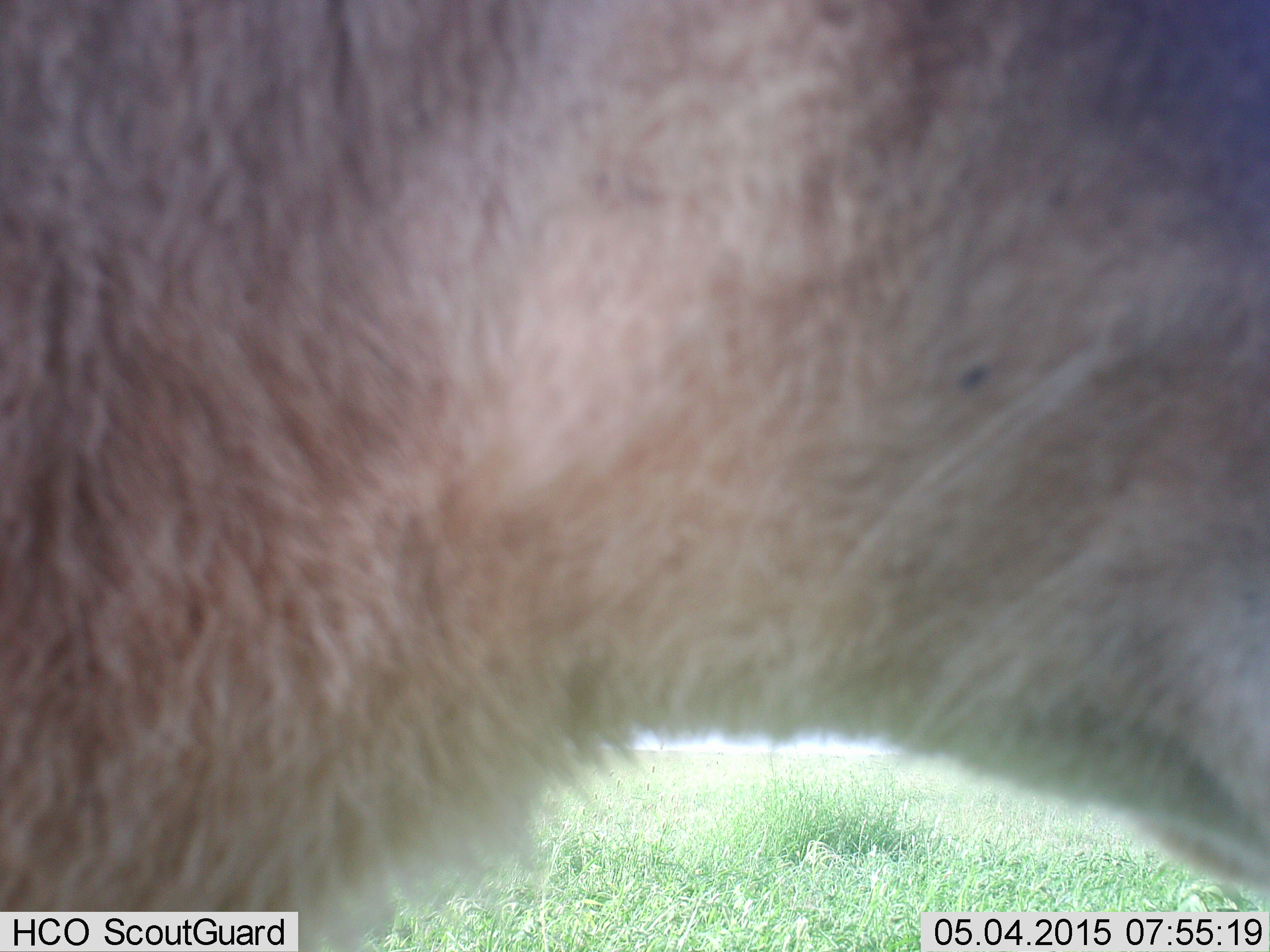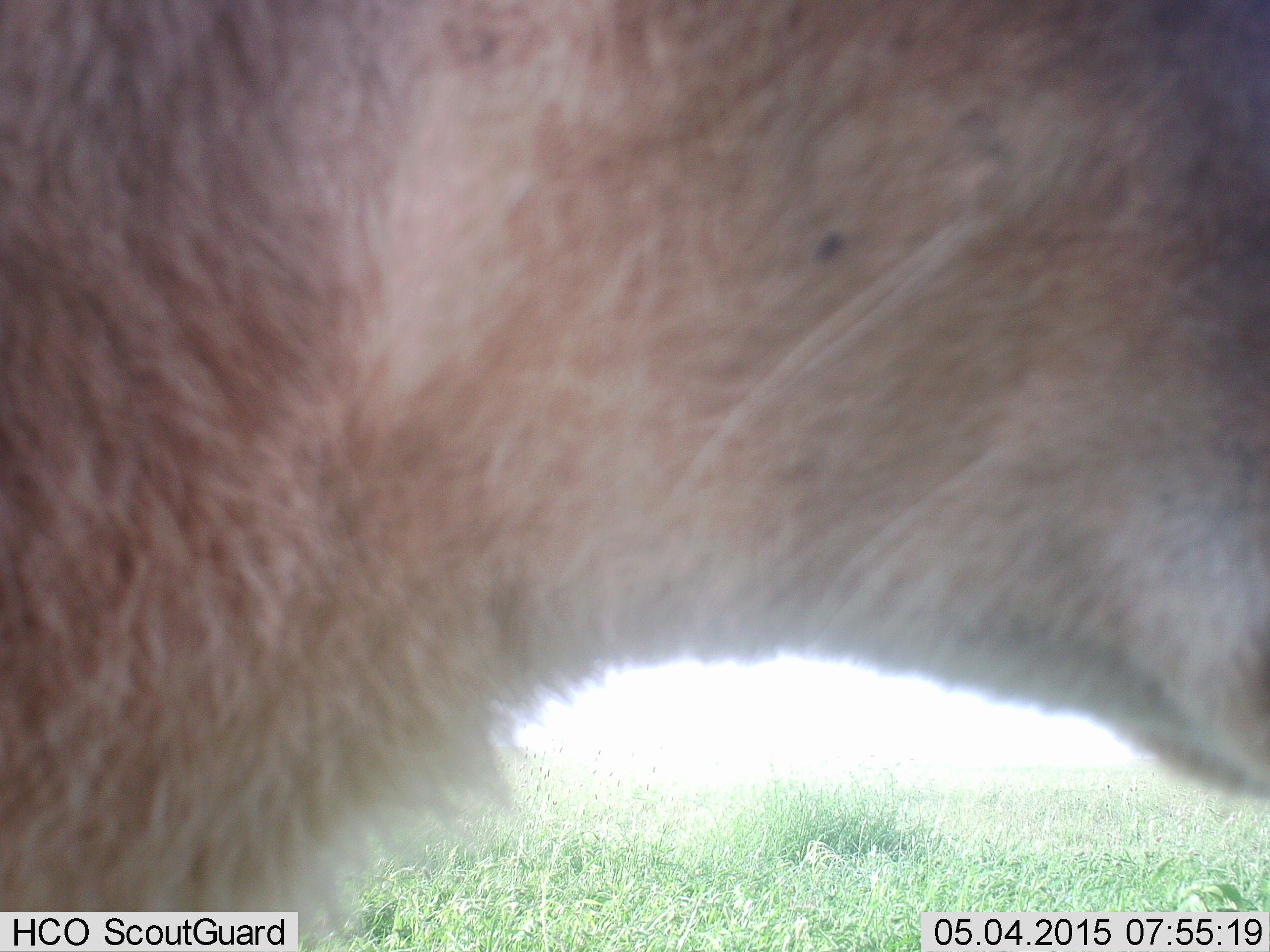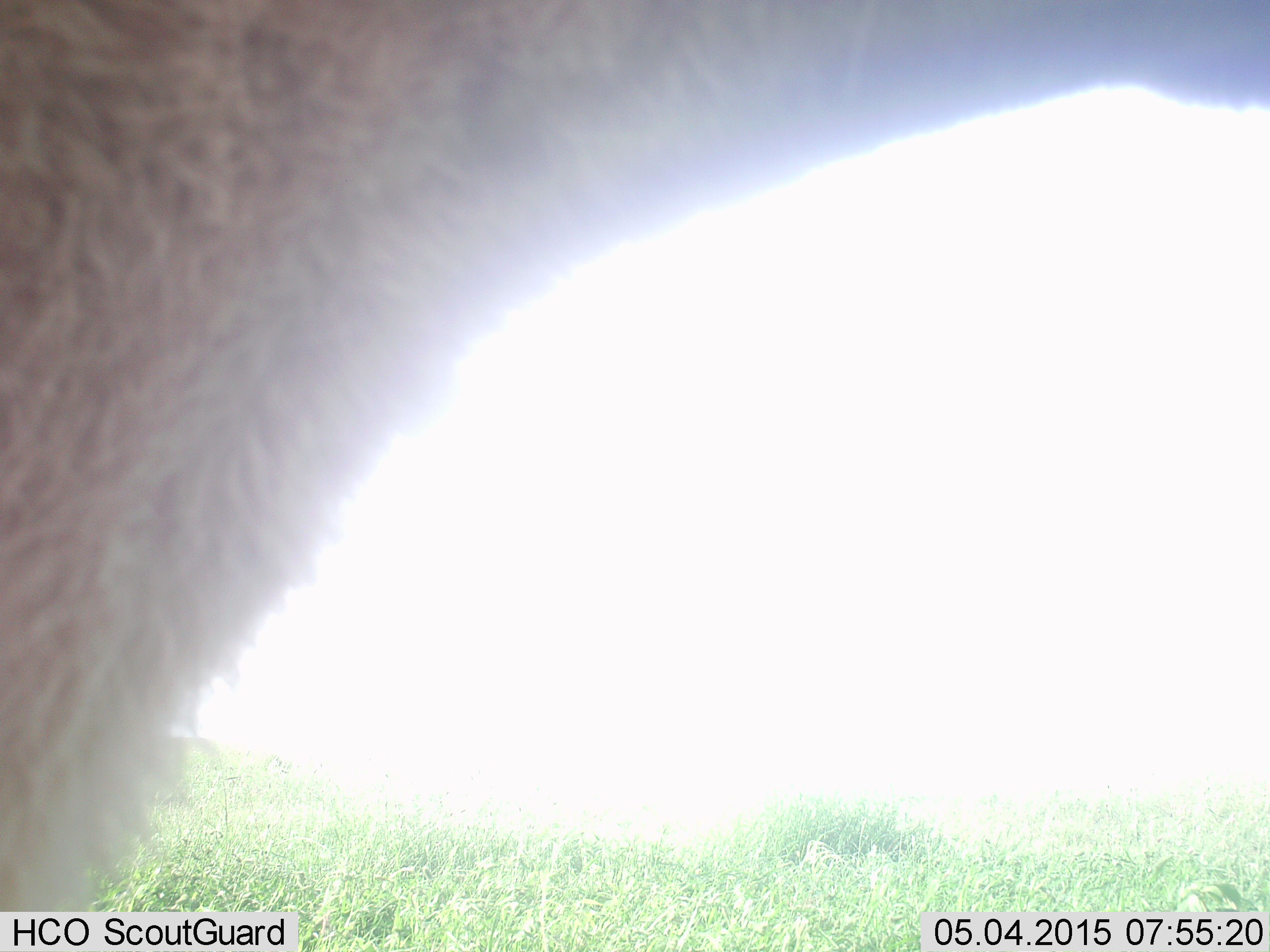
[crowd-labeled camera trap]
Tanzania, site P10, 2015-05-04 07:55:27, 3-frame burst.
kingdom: Animalia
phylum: Chordata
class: Mammalia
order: Carnivora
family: Felidae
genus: Panthera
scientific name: Panthera leo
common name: lion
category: lionfemale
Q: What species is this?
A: Lionfemale (lion) (Panthera leo).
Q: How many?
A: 1.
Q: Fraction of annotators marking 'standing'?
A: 67%.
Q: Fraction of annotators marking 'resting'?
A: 17%.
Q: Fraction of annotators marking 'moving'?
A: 17%.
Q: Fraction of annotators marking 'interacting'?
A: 0%.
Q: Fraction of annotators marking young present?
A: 0%.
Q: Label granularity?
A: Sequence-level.